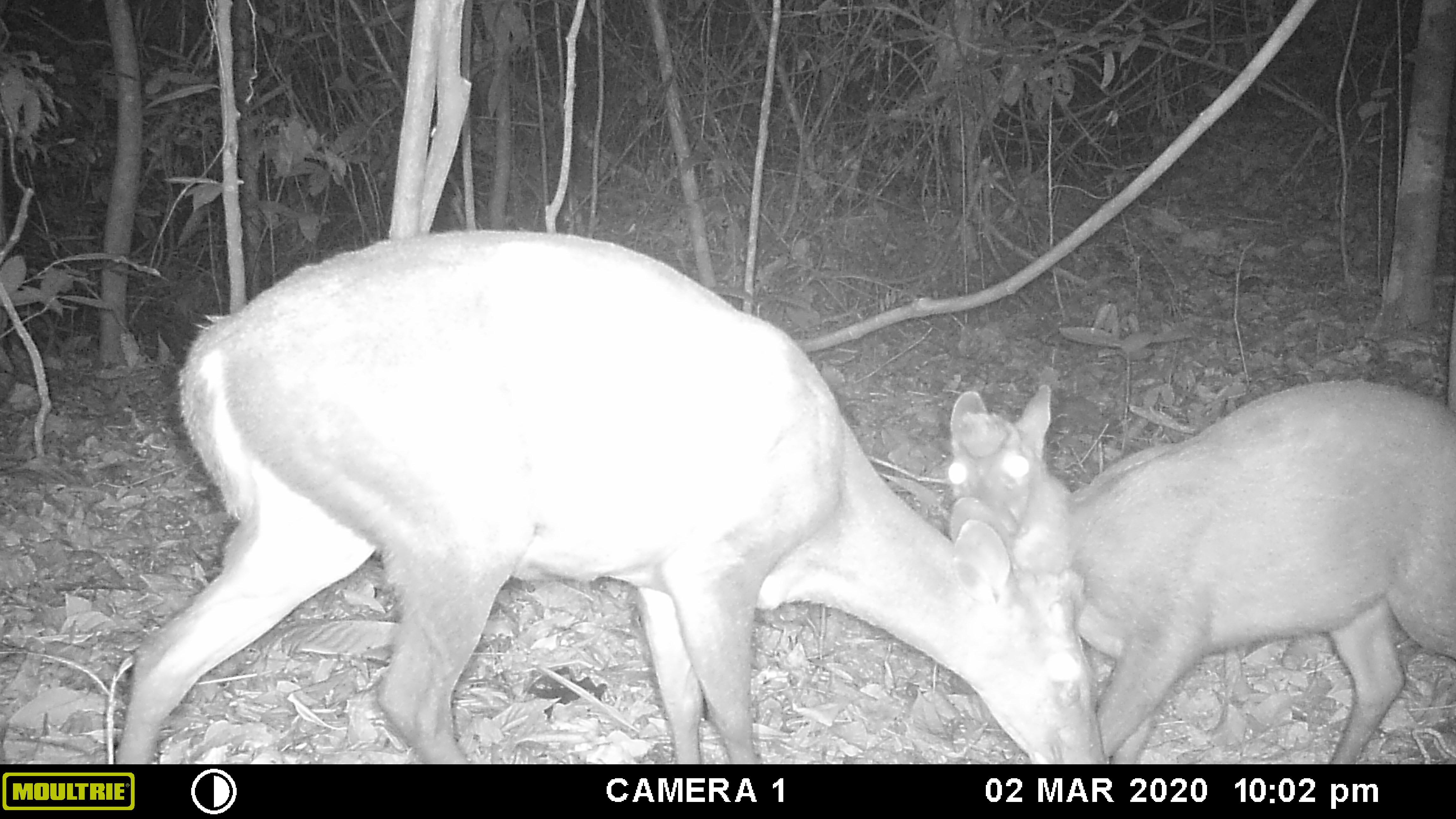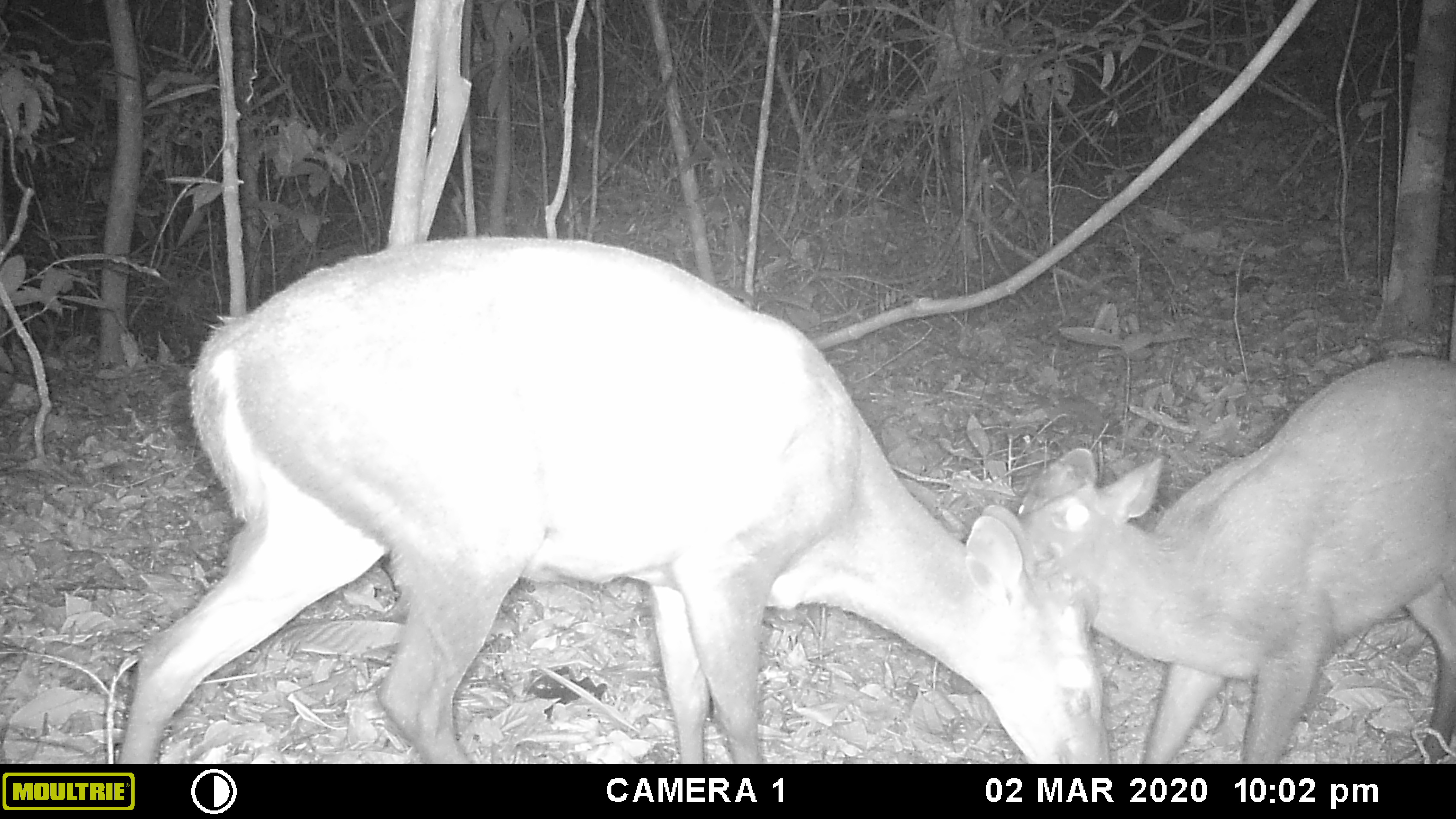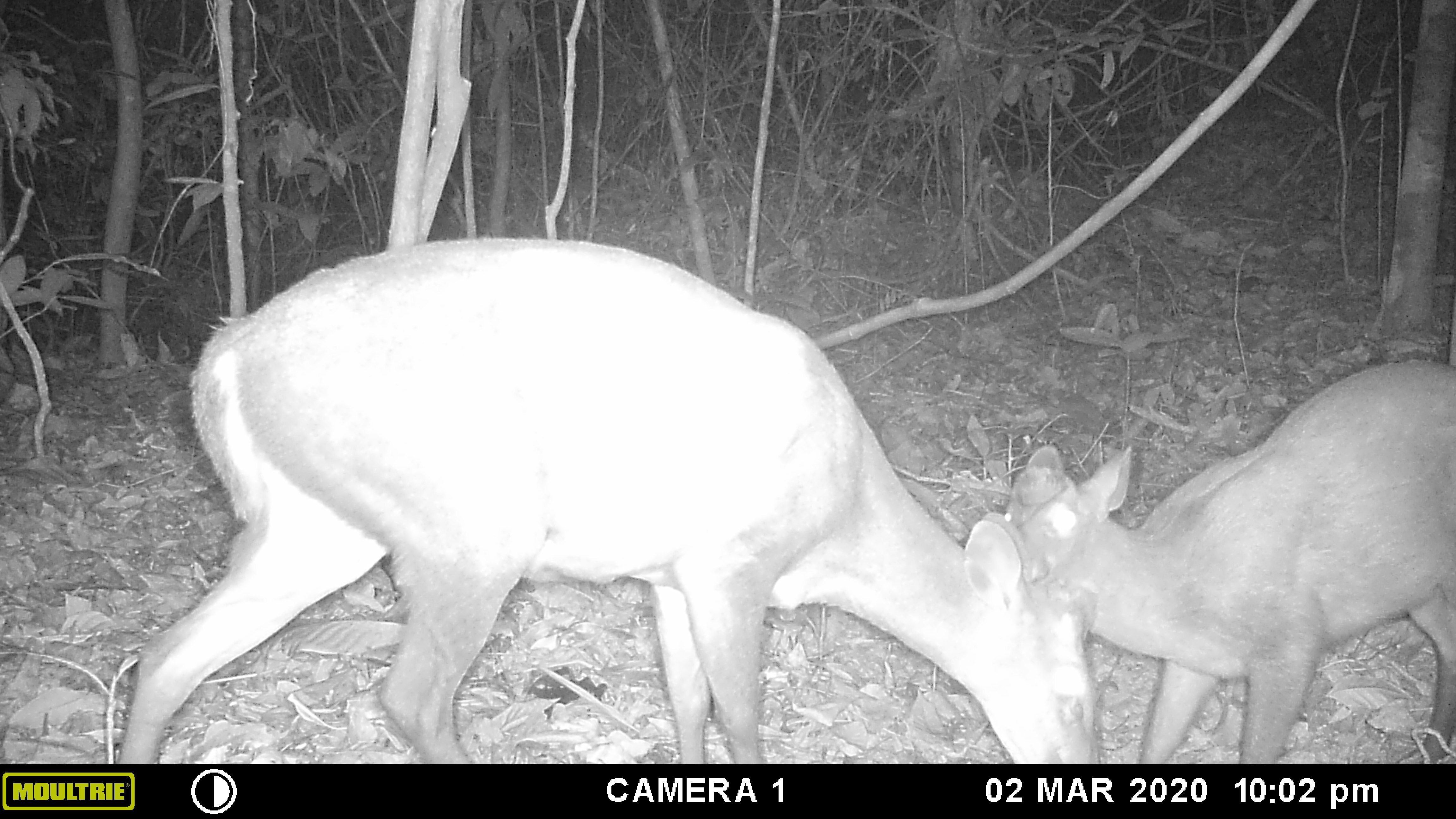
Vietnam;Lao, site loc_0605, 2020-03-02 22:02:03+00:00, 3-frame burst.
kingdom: Animalia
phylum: Chordata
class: Mammalia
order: Artiodactyla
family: Cervidae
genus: Muntiacus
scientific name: Muntiacus rooseveltorum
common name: roosevelt's muntjac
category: roosevelts muntjac group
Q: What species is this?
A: Roosevelts muntjac group (roosevelt's muntjac) (Muntiacus rooseveltorum).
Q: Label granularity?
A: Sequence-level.